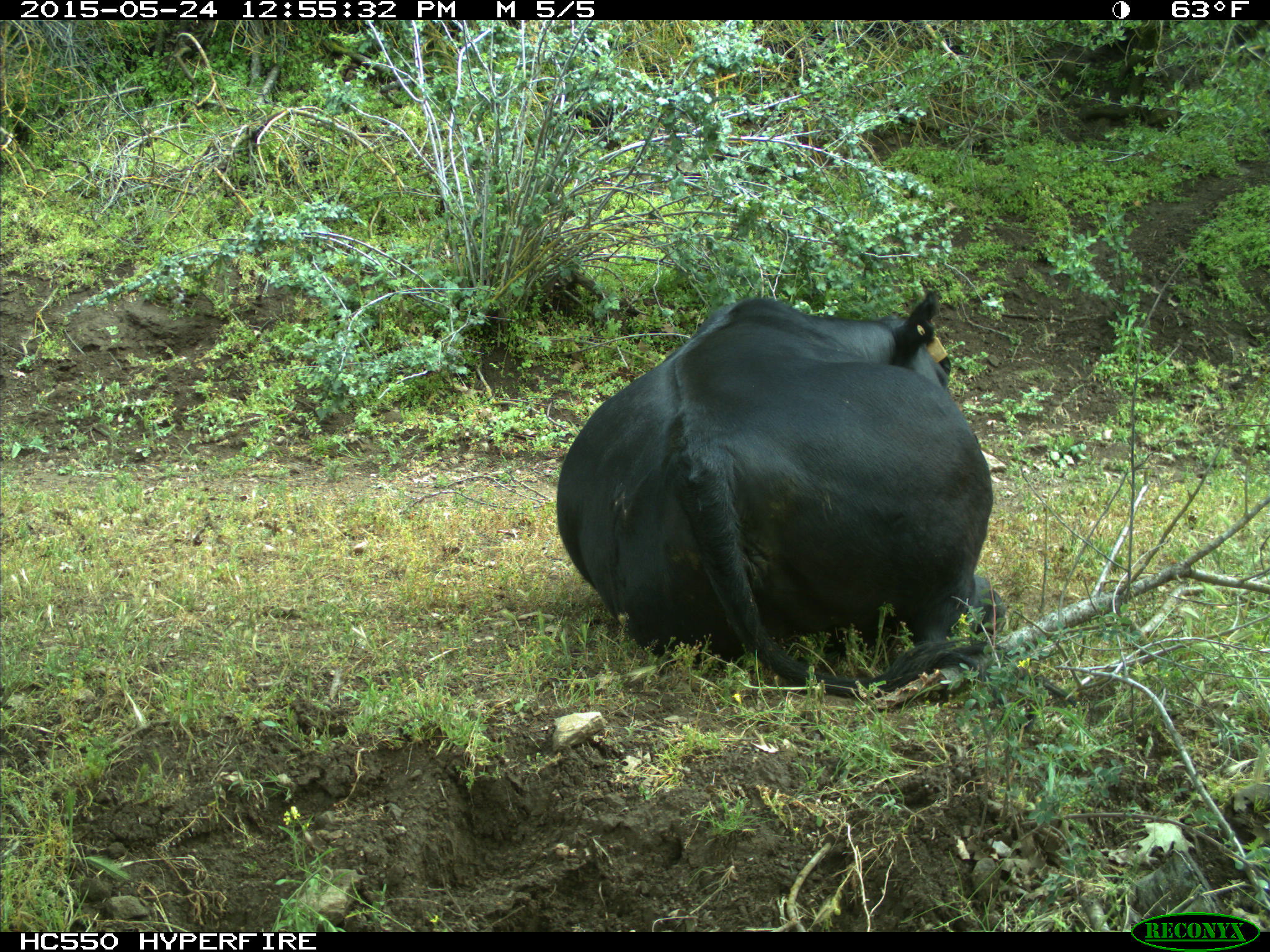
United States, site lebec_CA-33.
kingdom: Animalia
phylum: Chordata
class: Mammalia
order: Artiodactyla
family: Bovidae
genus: Bos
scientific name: Bos taurus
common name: domestic cow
Bos taurus (domestic cow).